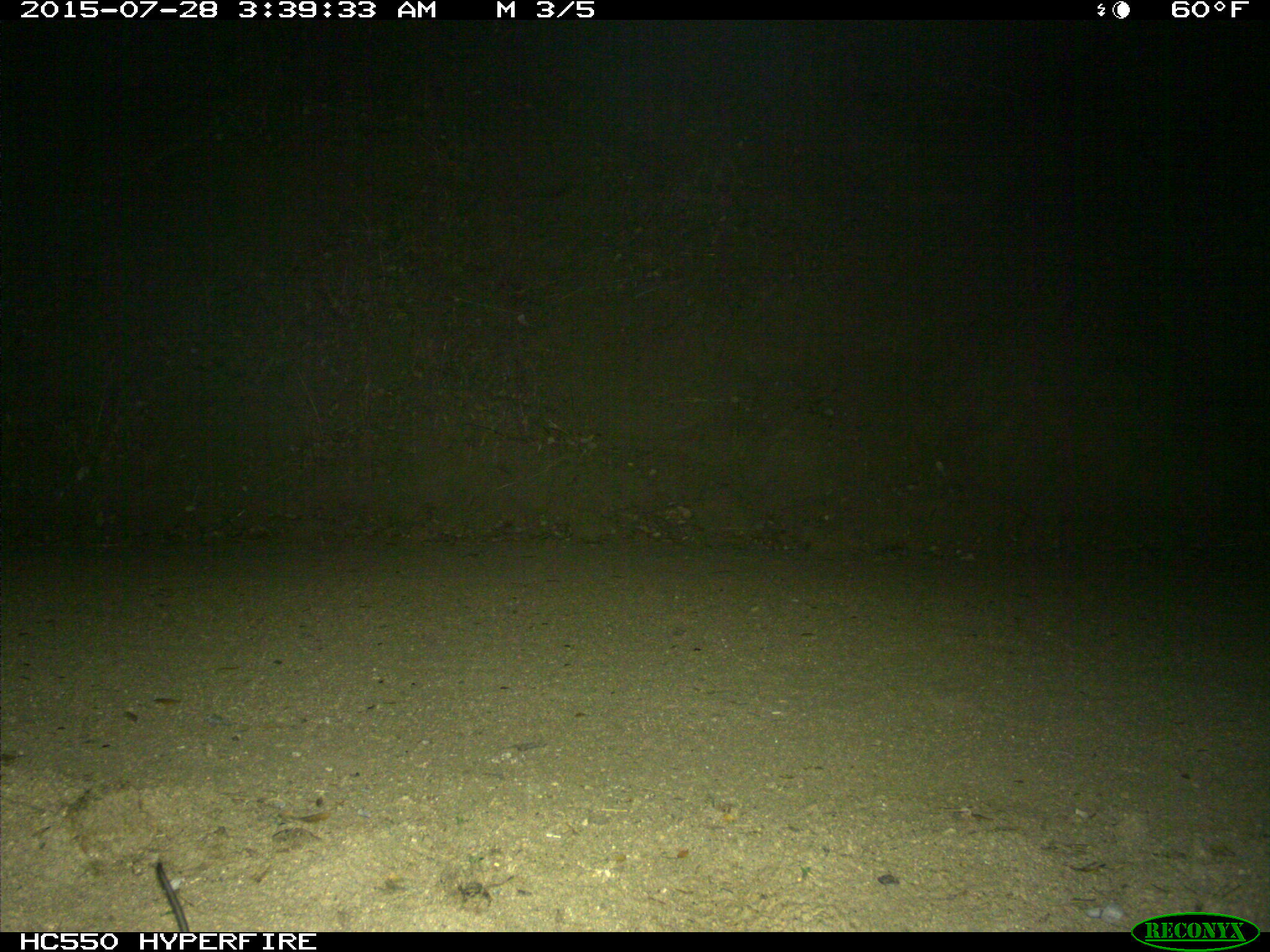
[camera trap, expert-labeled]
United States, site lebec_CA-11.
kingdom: Animalia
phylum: Chordata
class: Mammalia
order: Rodentia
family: Cricetidae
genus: Neotoma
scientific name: Neotoma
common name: pack rat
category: unidentified pack rat